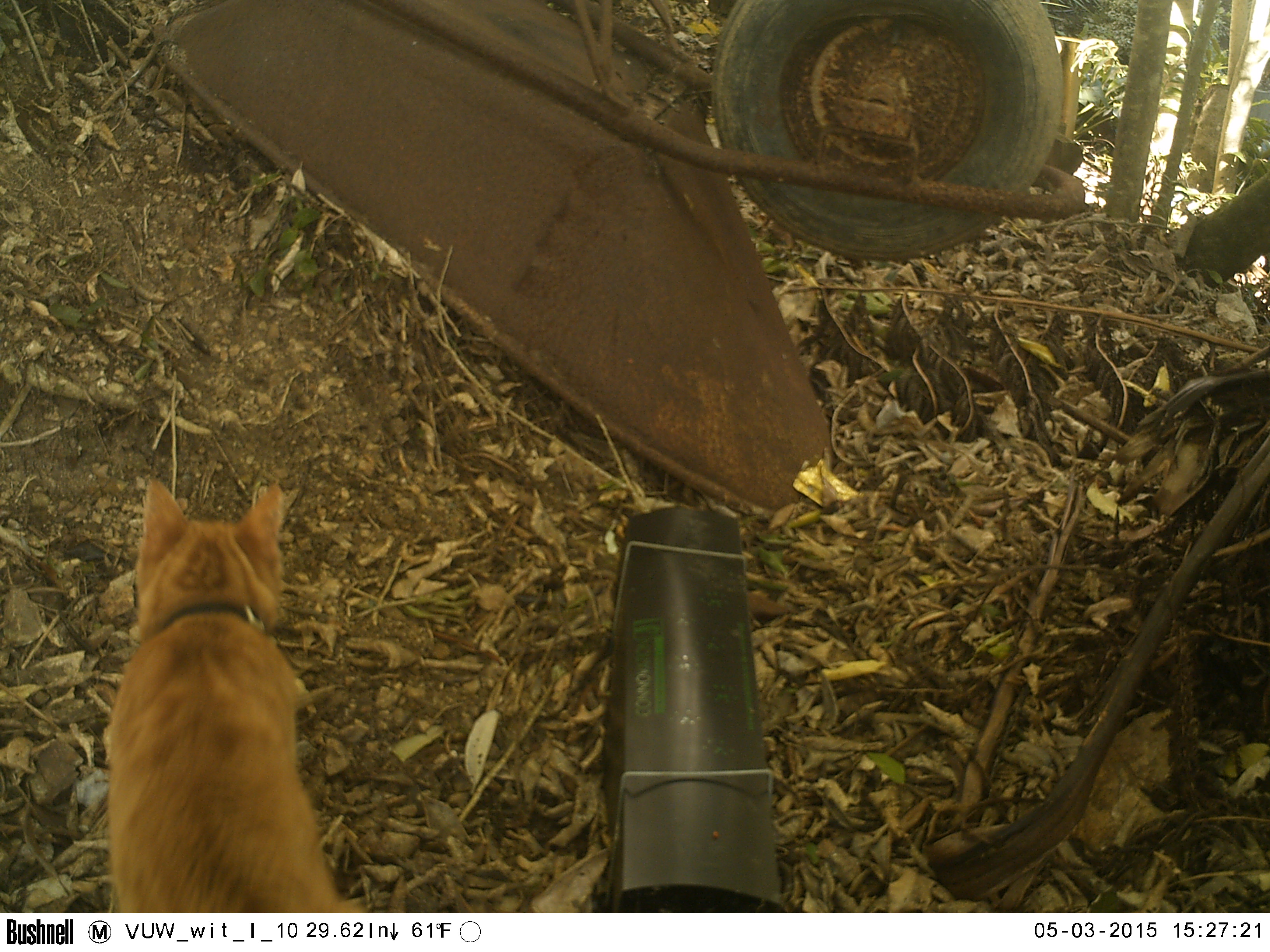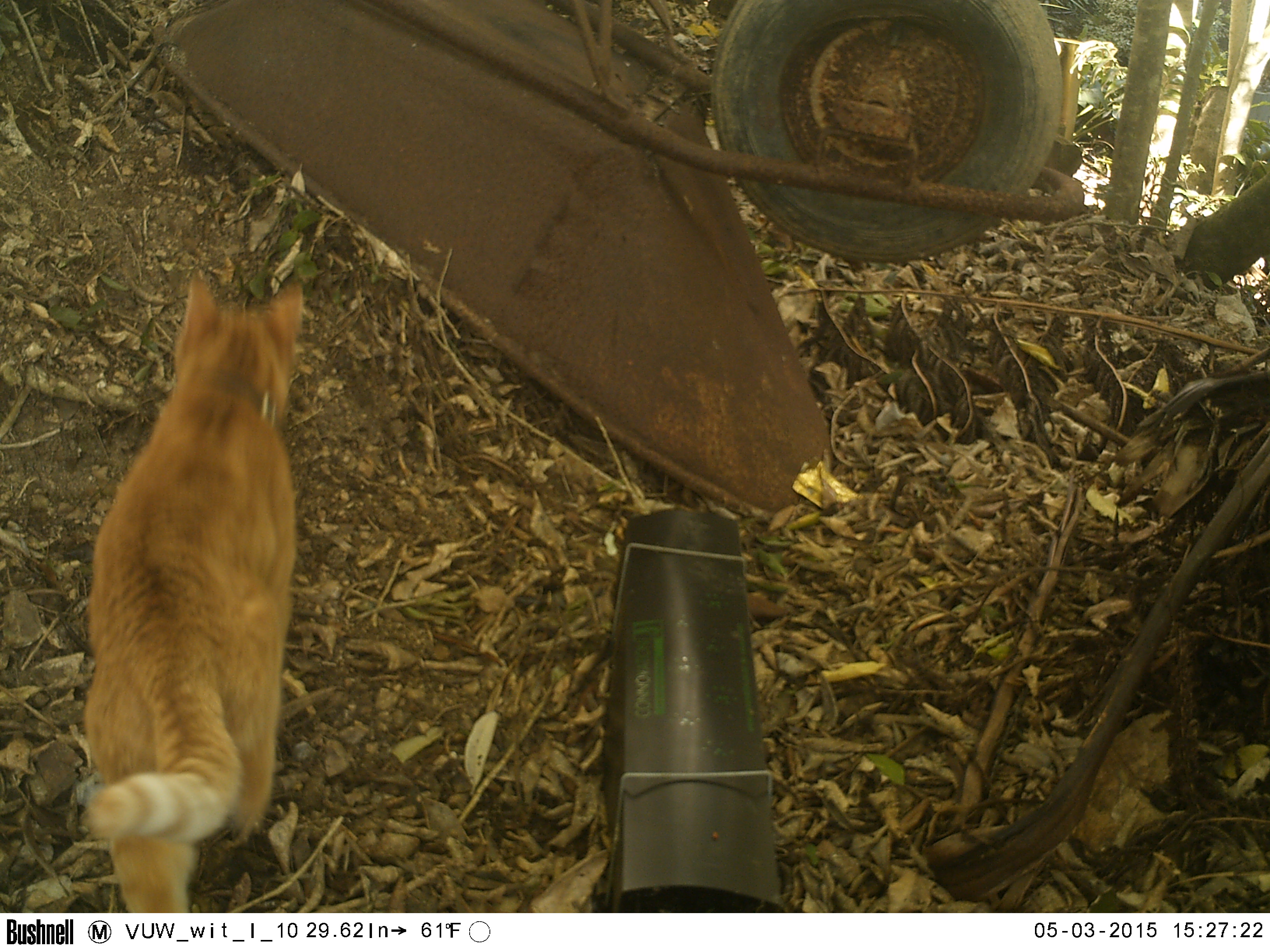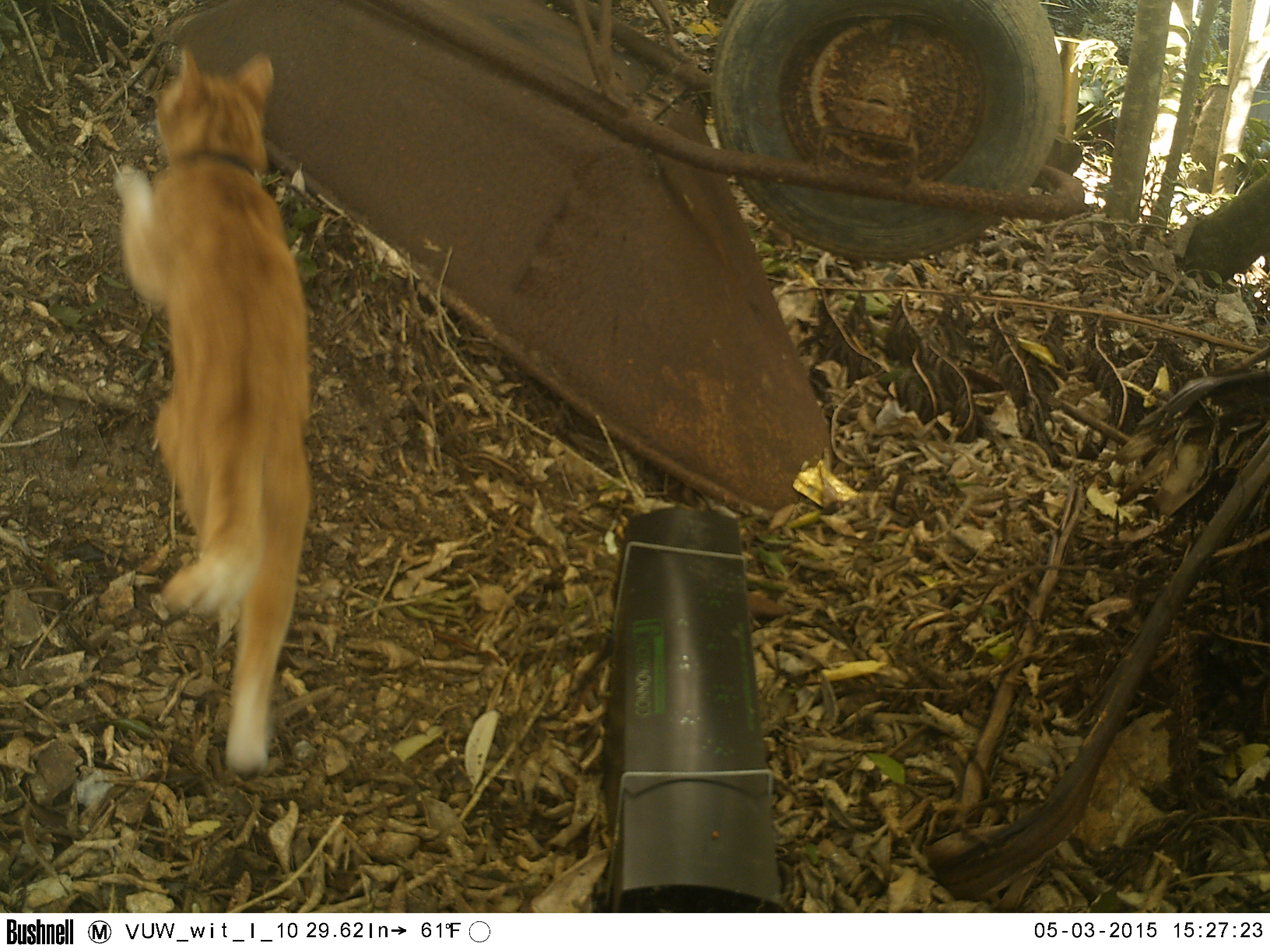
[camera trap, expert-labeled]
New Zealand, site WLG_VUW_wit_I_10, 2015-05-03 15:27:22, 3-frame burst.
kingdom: Animalia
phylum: Chordata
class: Mammalia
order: Carnivora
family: Felidae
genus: Felis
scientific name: Felis catus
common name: domestic cat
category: cat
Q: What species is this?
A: Cat (domestic cat) (Felis catus).